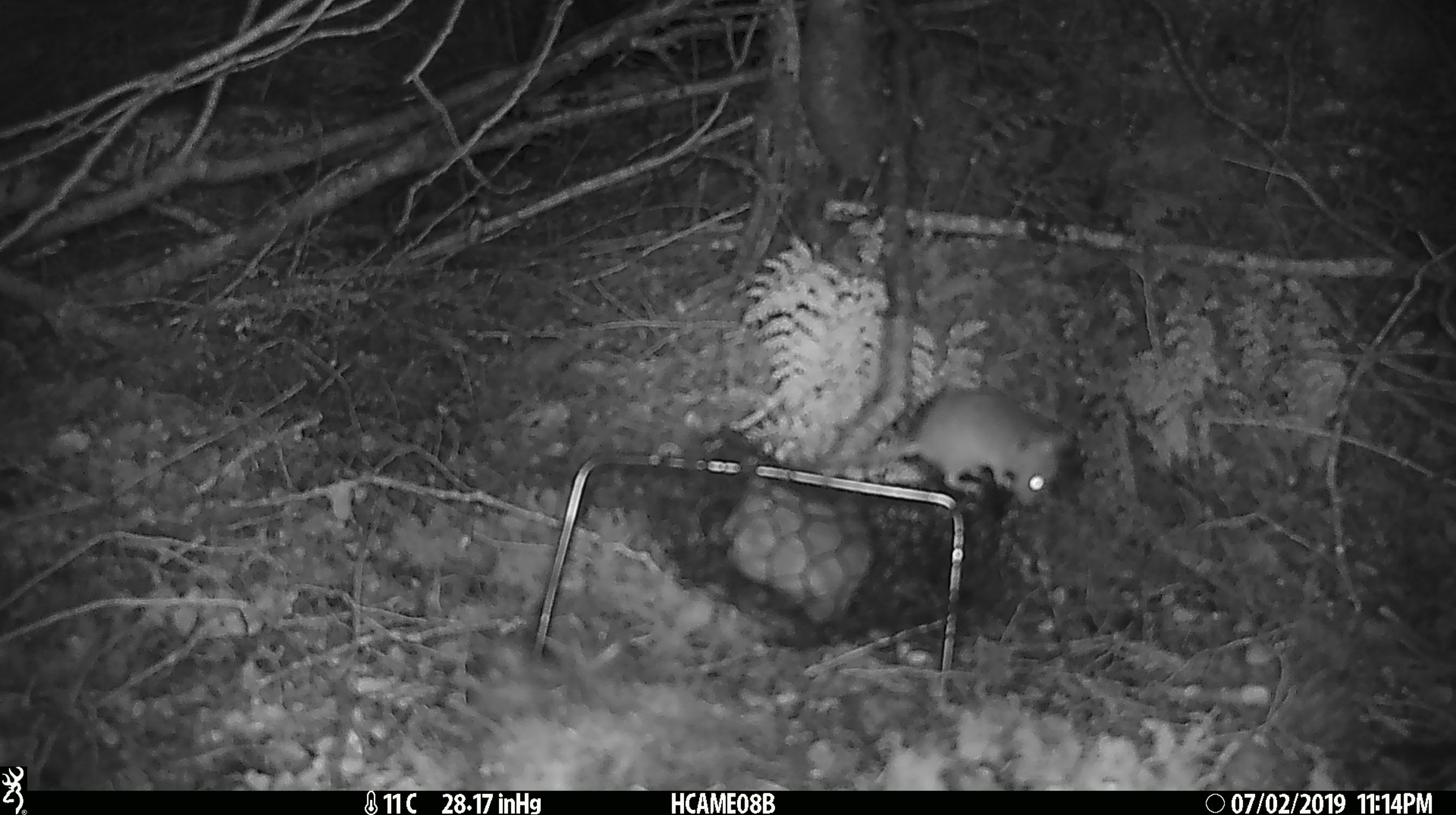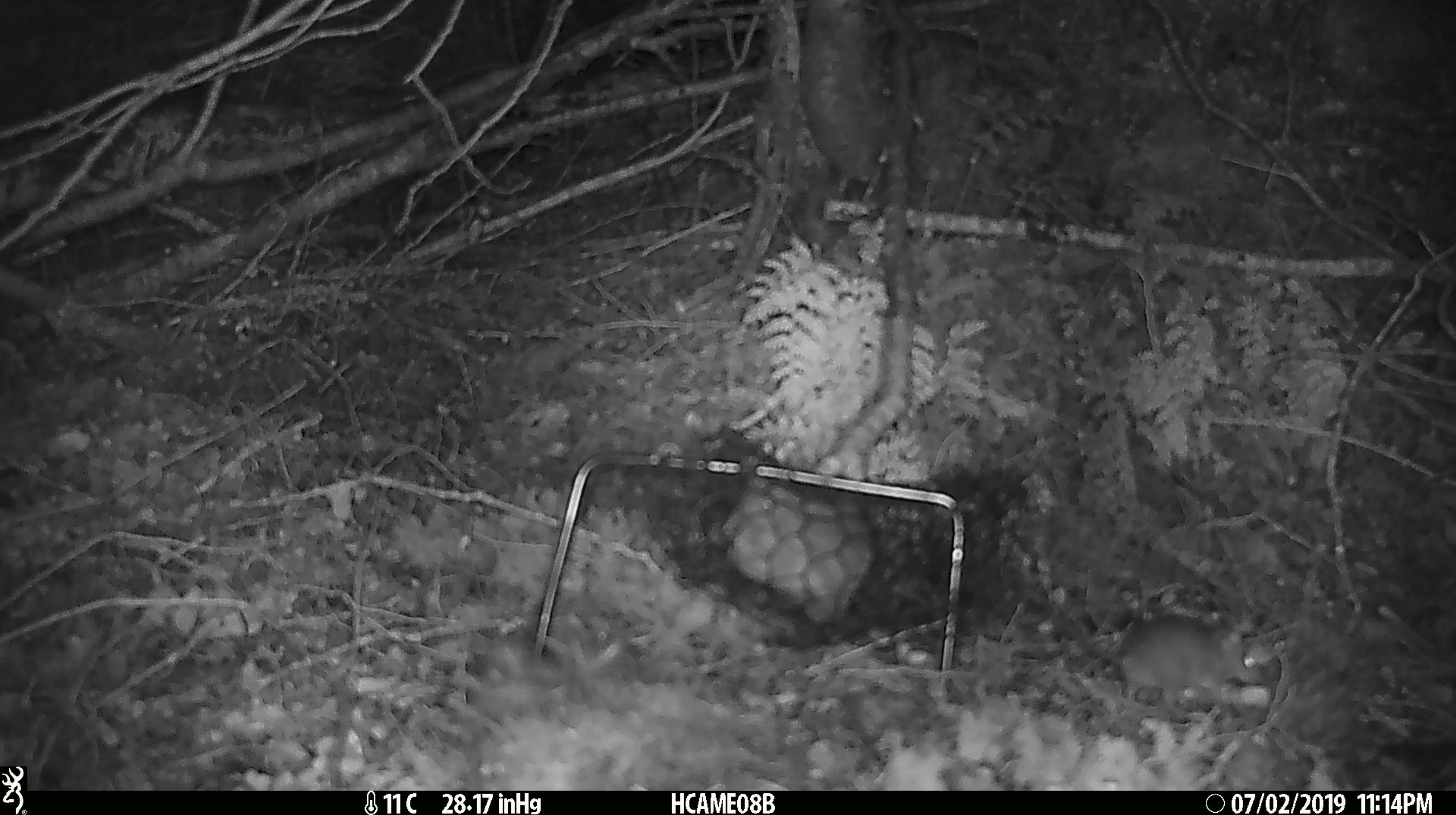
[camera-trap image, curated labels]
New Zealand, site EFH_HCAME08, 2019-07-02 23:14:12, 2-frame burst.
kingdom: Animalia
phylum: Chordata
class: Mammalia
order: Rodentia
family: Muridae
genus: Mus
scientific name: Mus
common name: mouse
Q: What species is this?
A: Mouse (Mus).